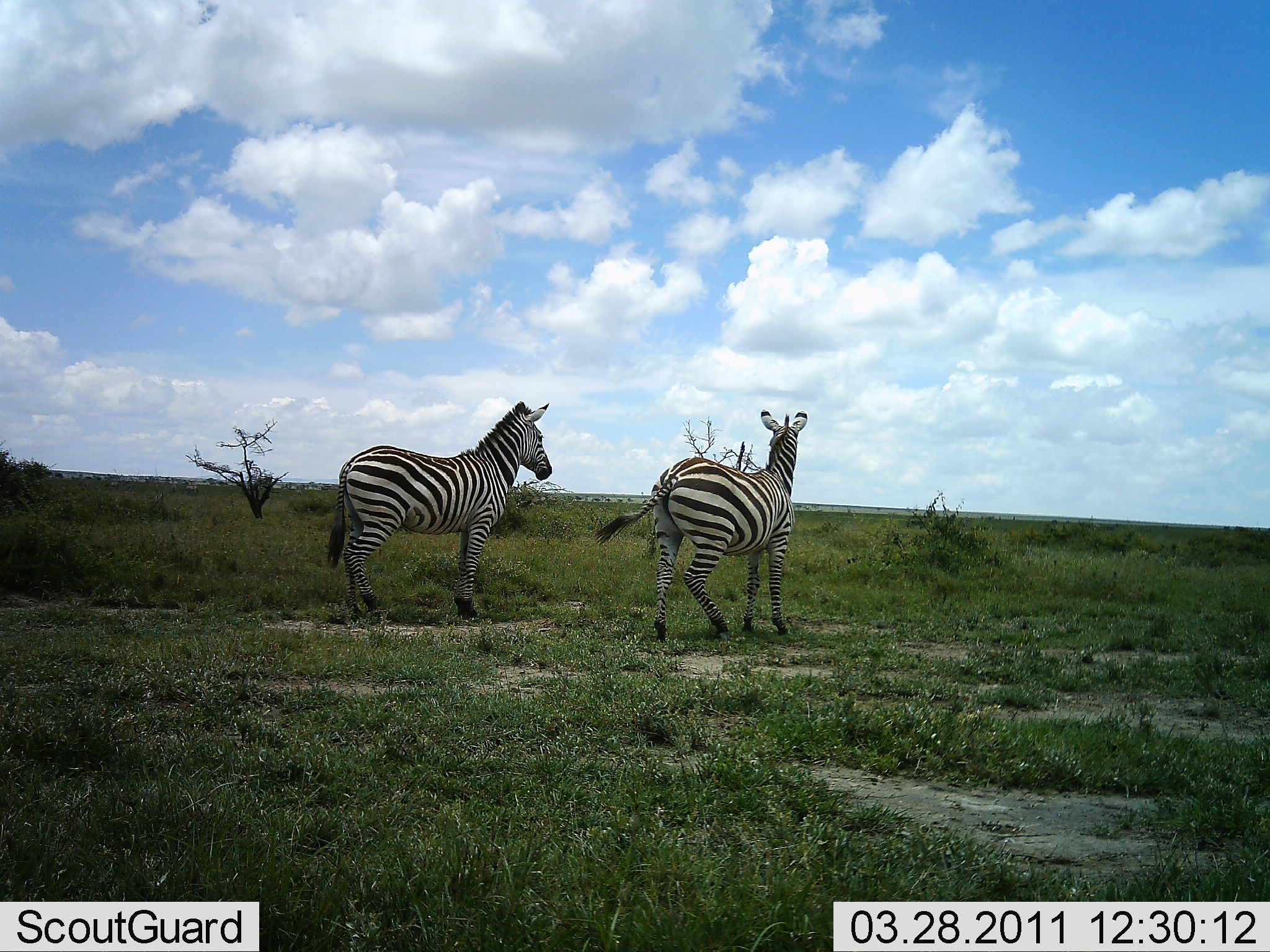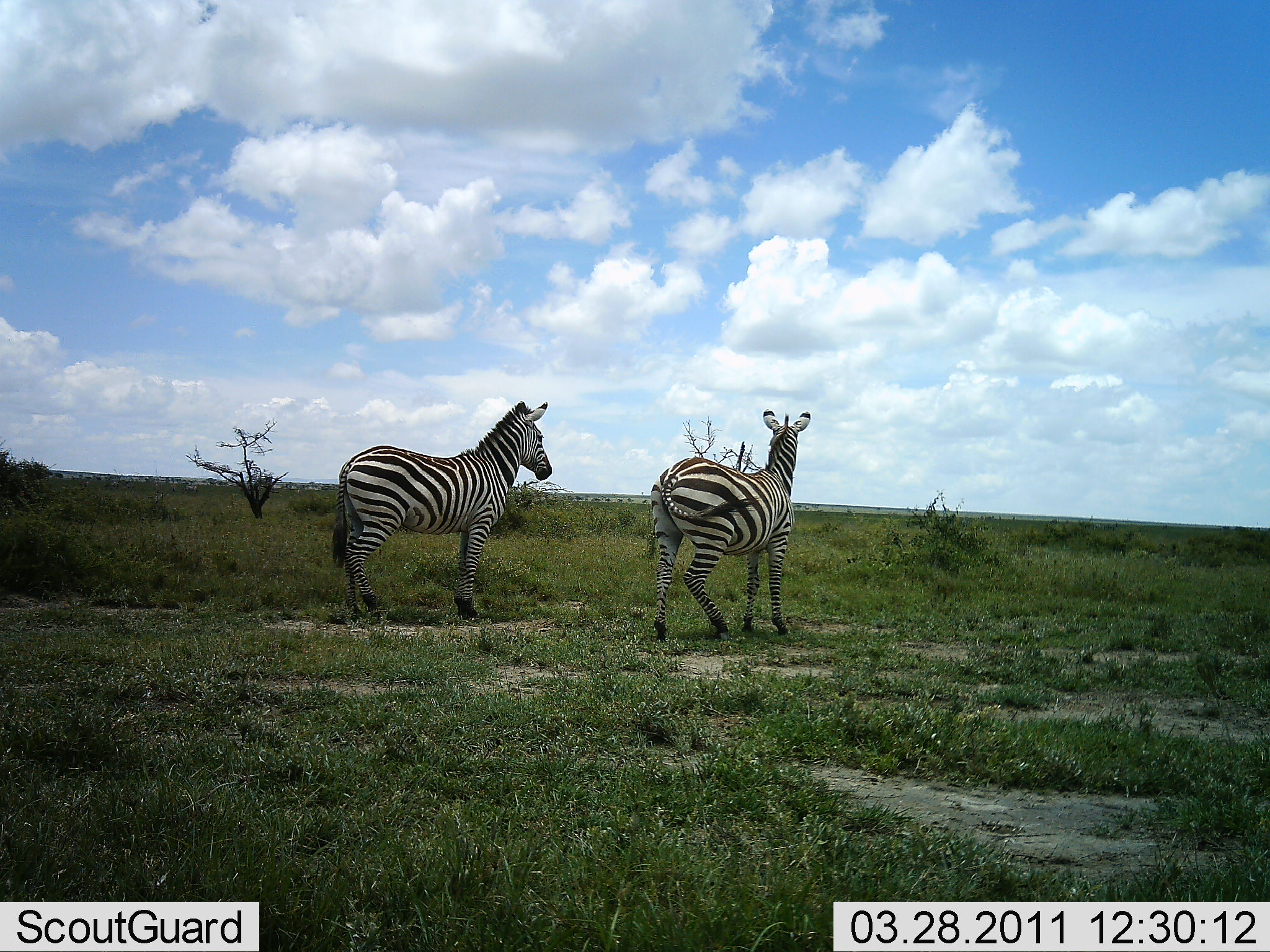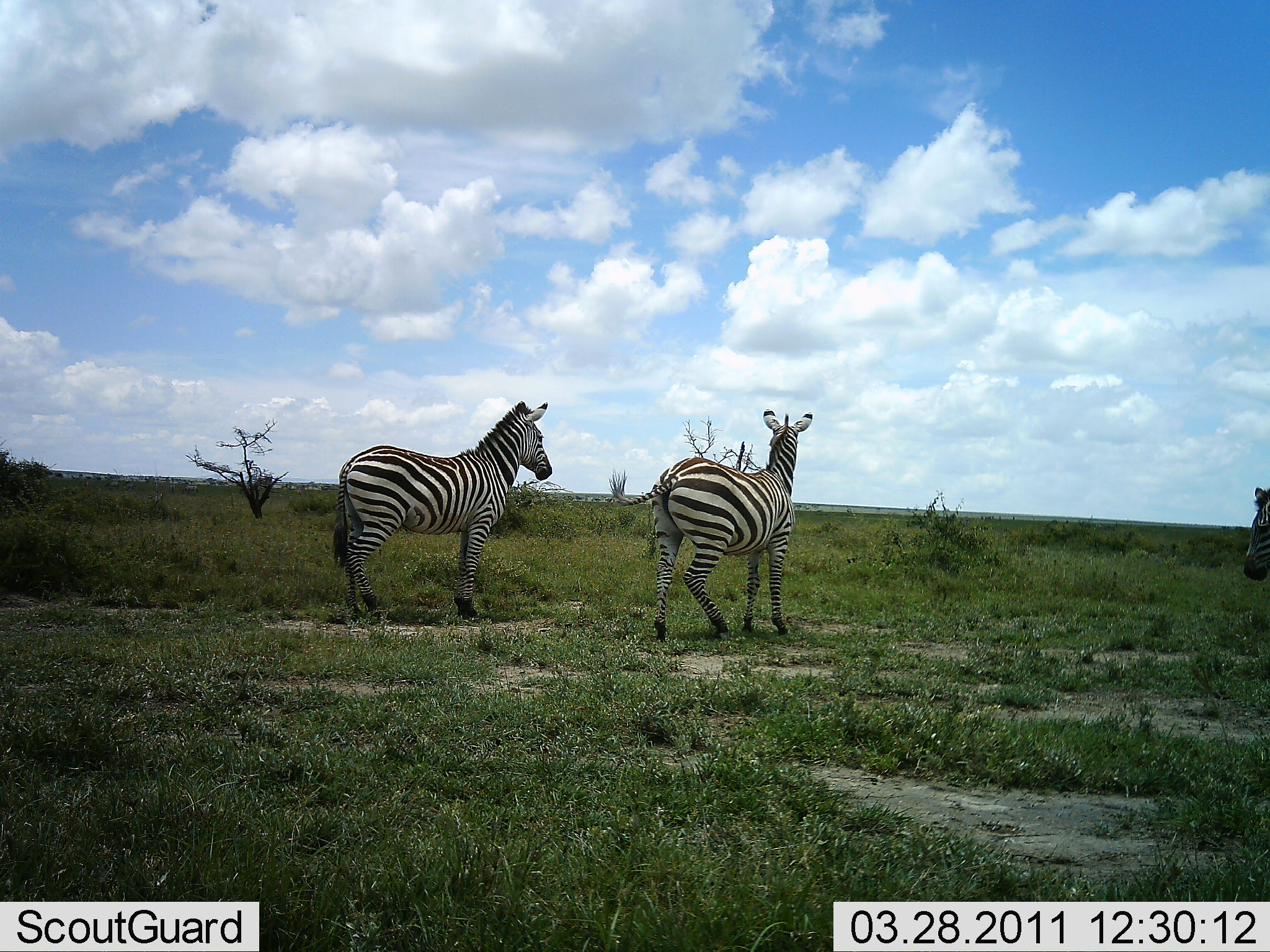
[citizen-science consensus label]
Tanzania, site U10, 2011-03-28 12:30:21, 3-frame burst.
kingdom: Animalia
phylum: Chordata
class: Mammalia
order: Perissodactyla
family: Equidae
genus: Equus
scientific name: Equus quagga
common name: plains zebra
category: zebra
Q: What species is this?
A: Zebra (plains zebra) (Equus quagga).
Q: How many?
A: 3.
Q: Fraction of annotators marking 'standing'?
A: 90%.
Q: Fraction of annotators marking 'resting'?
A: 0%.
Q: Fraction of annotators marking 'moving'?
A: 30%.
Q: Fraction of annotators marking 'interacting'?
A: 0%.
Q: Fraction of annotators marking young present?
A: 10%.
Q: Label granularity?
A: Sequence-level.